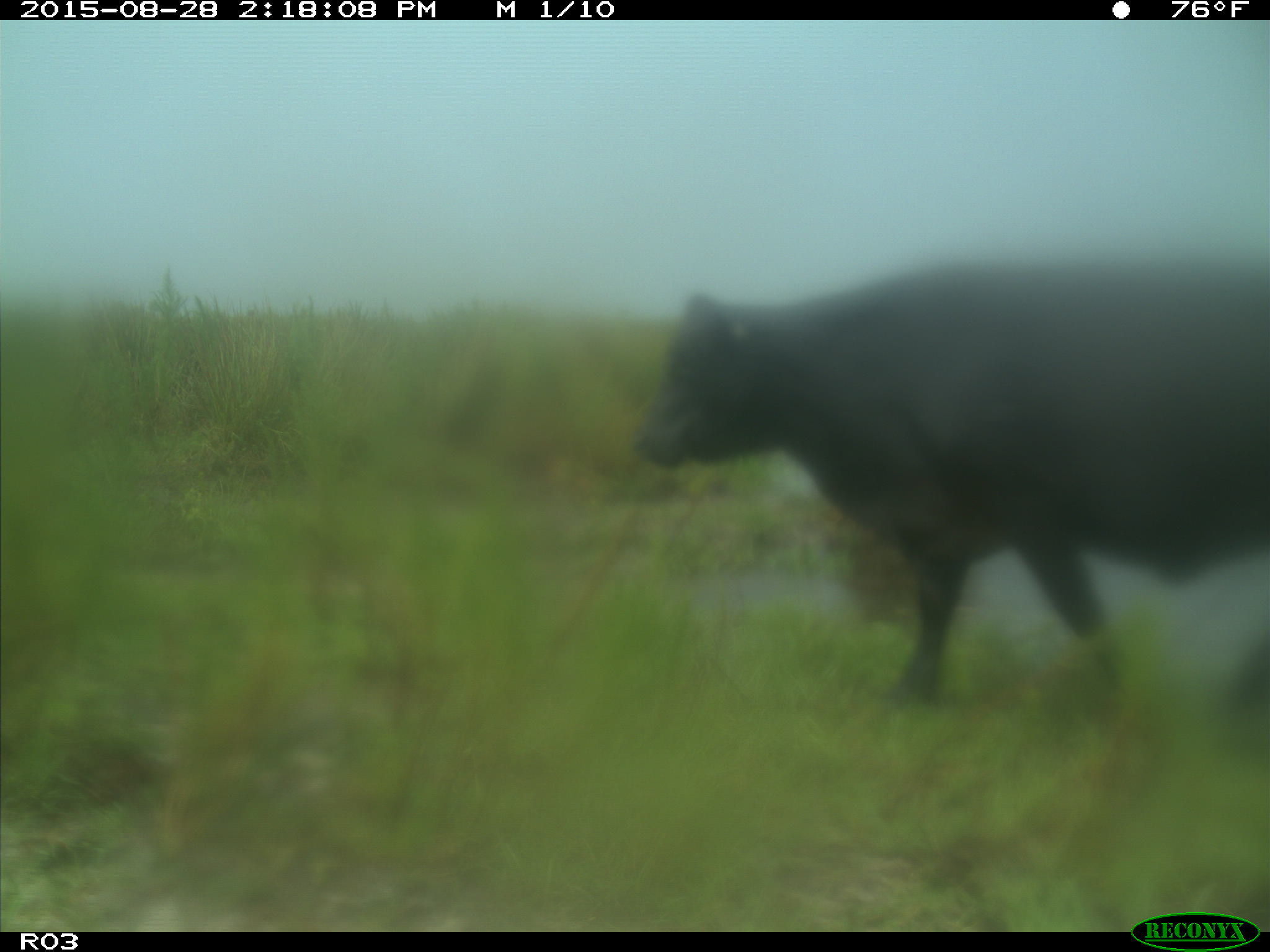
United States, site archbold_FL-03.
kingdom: Animalia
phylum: Chordata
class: Mammalia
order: Artiodactyla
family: Bovidae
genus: Bos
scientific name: Bos taurus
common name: domestic cow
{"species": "Bos taurus (domestic cow)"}